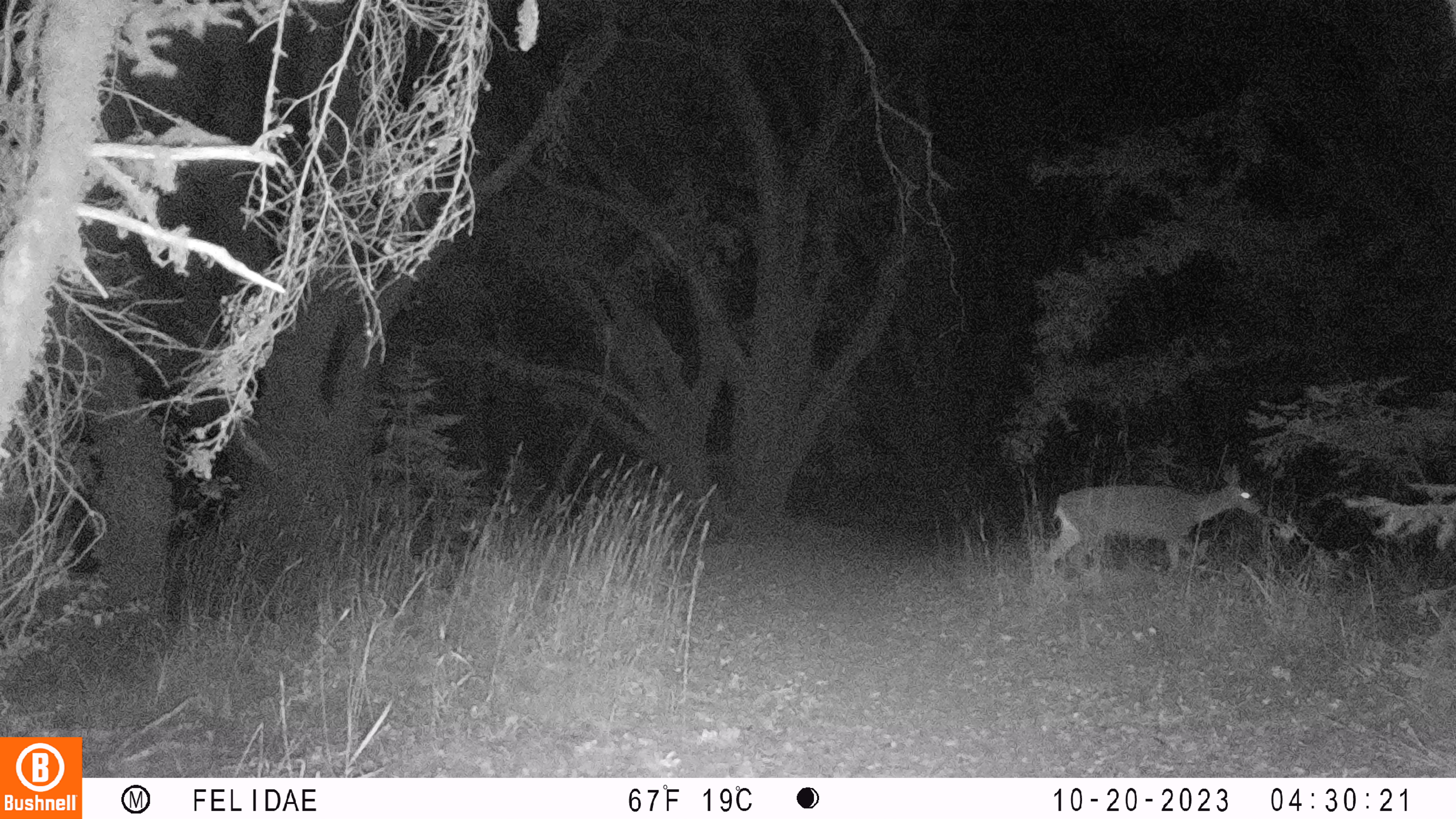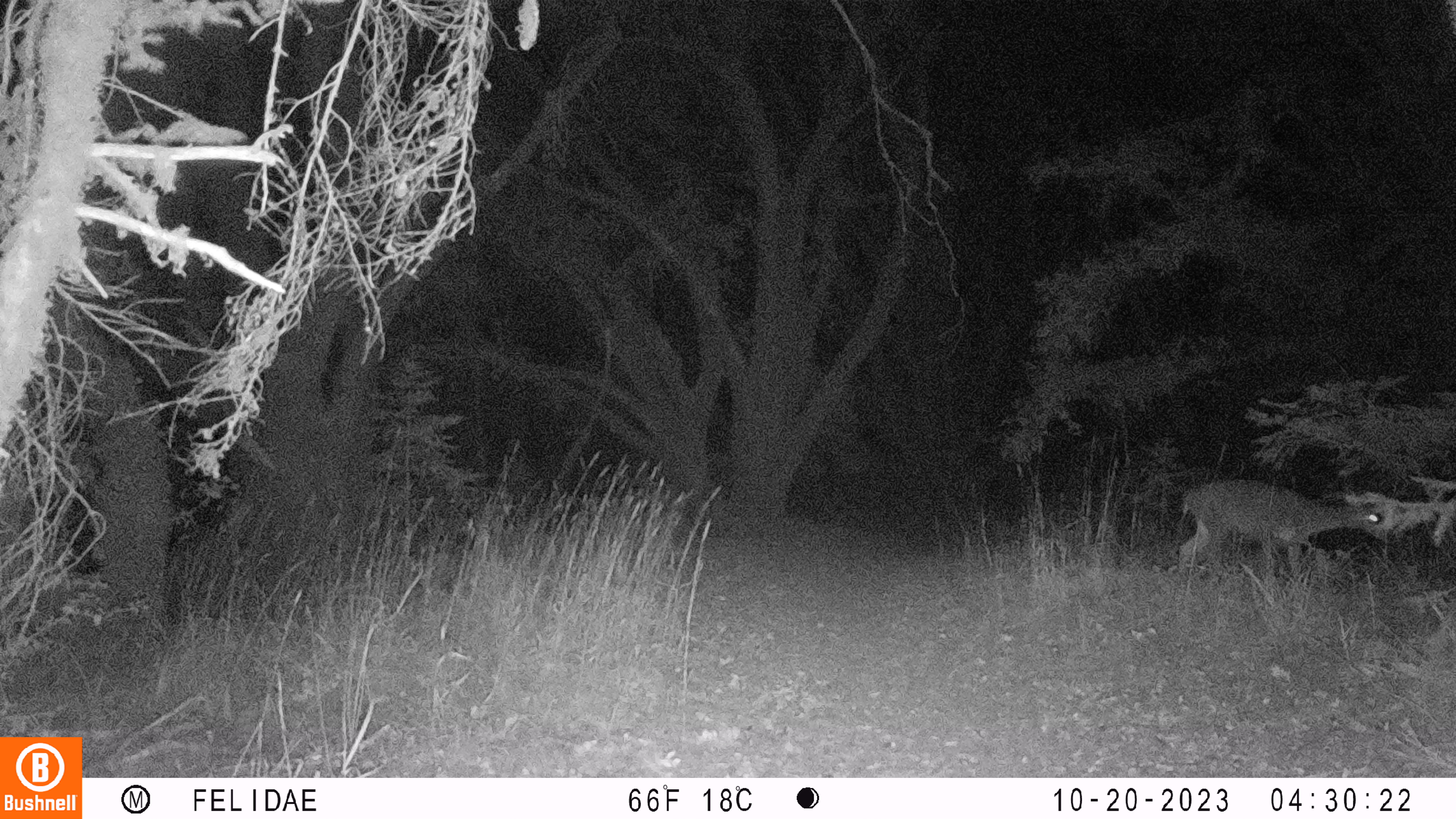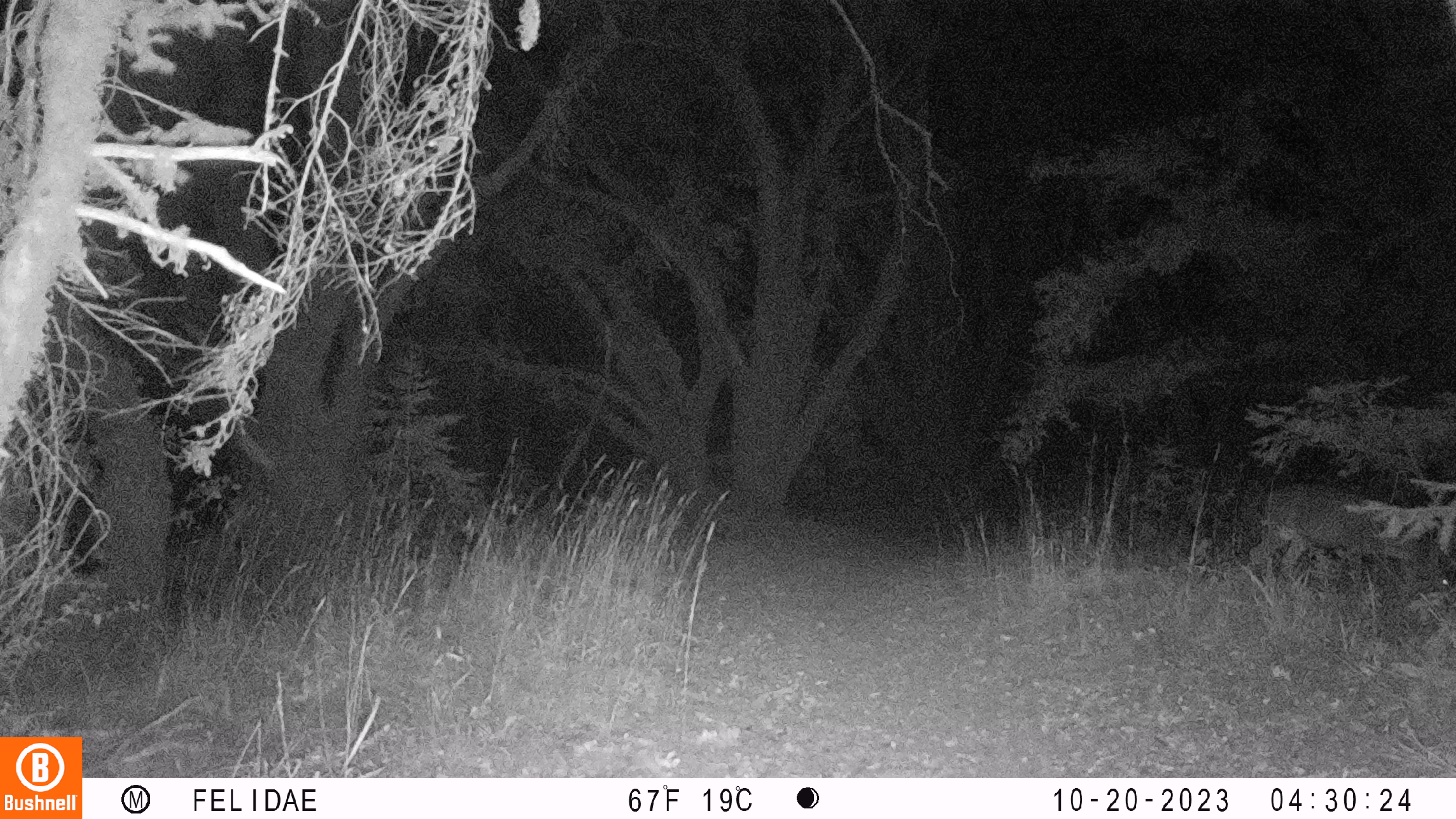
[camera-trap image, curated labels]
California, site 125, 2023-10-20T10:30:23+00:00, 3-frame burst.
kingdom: Animalia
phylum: Chordata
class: Mammalia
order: Artiodactyla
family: Cervidae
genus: Odocoileus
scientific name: Odocoileus hemionus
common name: mule deer